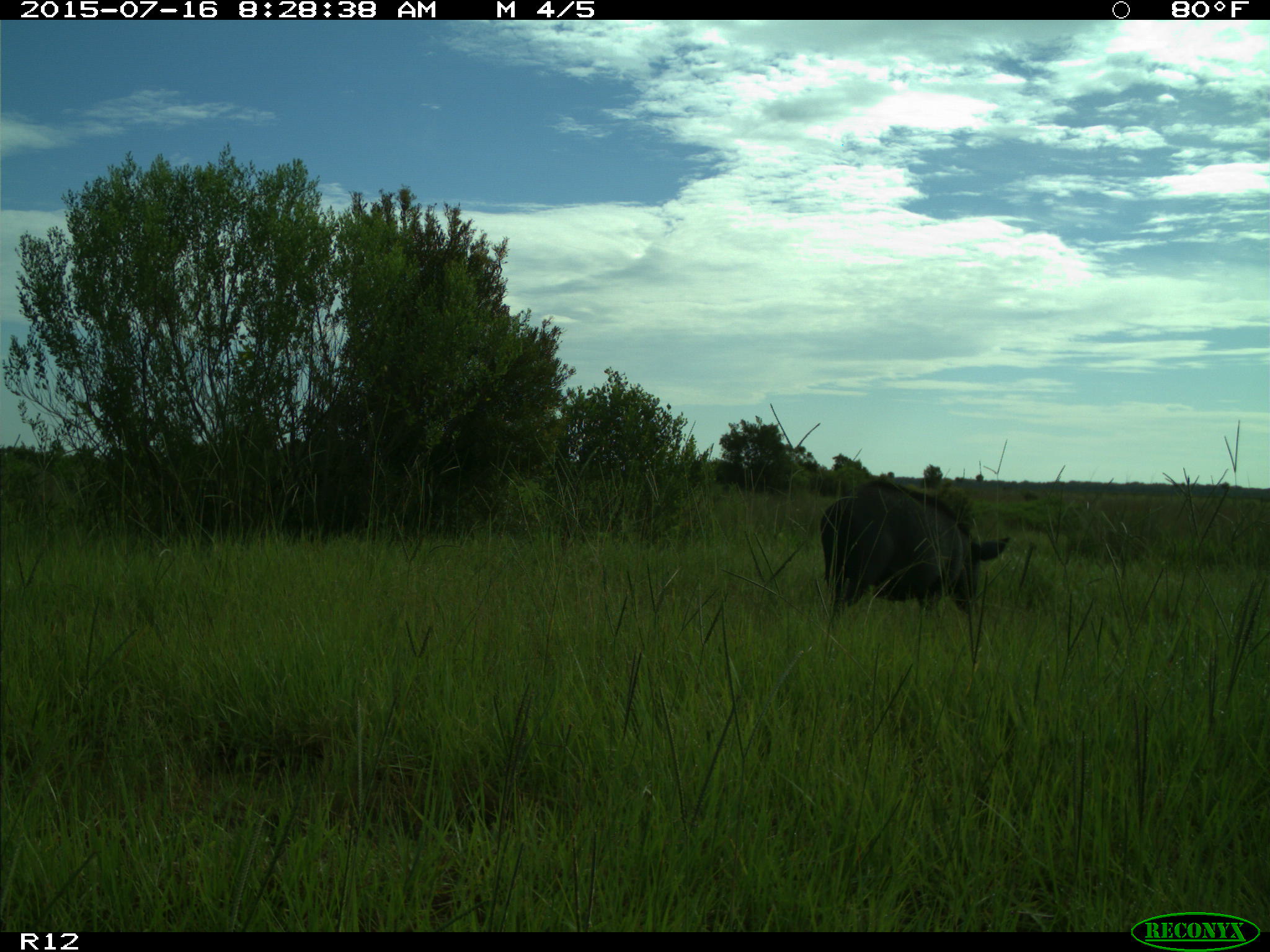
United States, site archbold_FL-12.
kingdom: Animalia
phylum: Chordata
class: Mammalia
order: Artiodactyla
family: Suidae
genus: Sus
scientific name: Sus scrofa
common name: wild boar